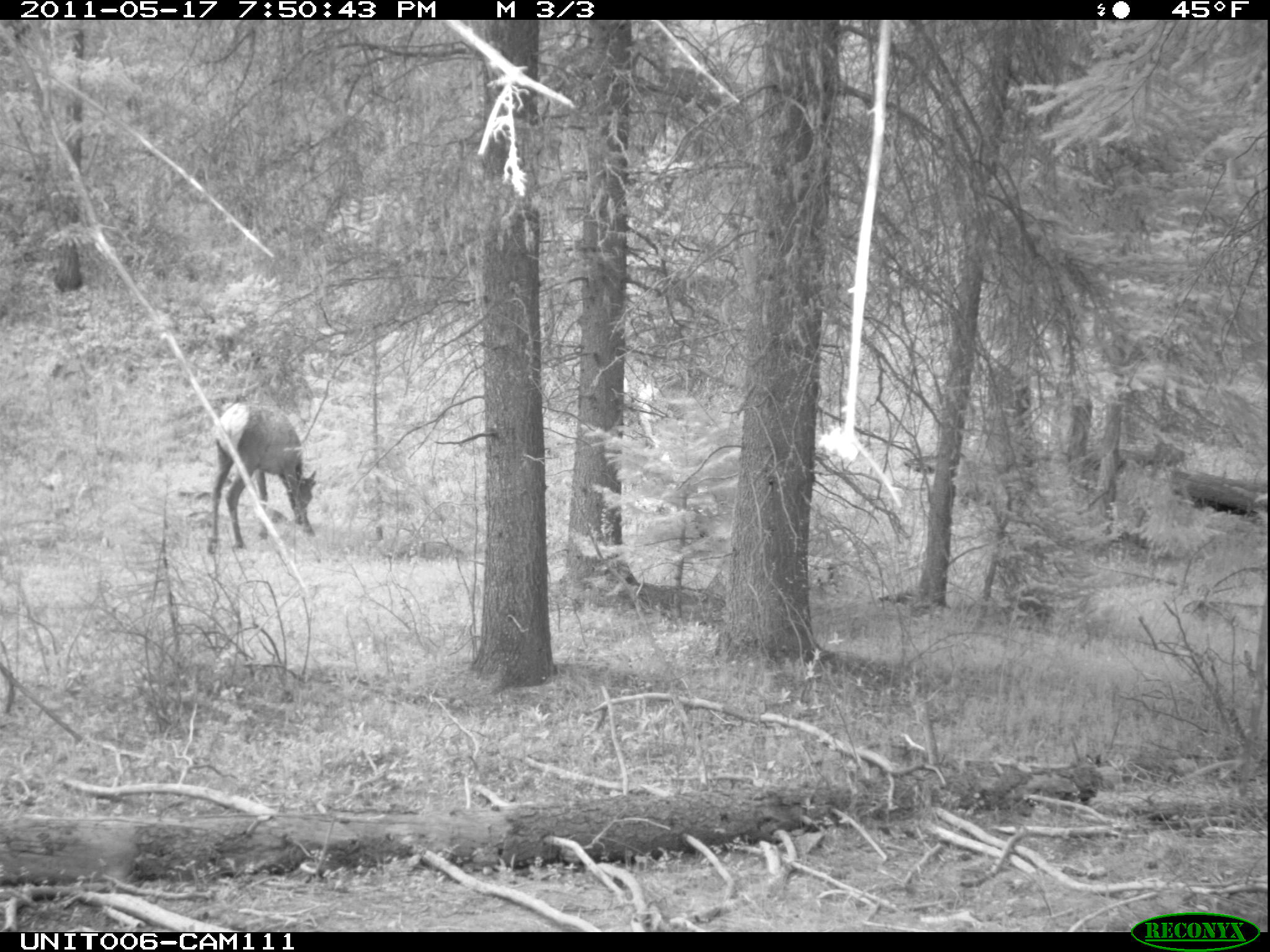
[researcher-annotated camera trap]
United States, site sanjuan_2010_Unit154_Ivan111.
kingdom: Animalia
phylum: Chordata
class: Mammalia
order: Artiodactyla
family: Cervidae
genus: Cervus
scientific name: Cervus elaphus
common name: red deer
Cervus elaphus (red deer).